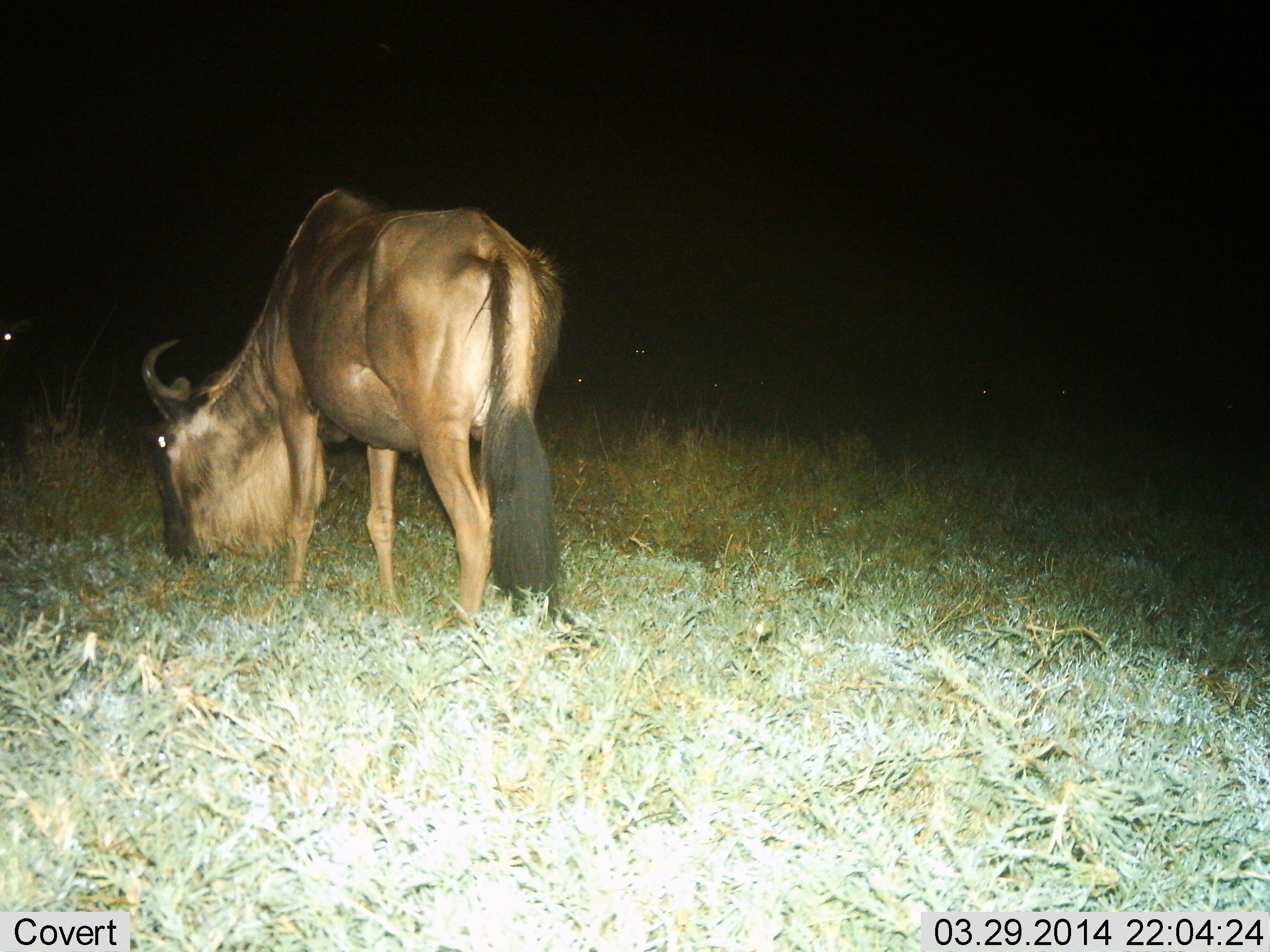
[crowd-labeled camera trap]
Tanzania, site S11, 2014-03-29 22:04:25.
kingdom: Animalia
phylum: Chordata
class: Mammalia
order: Artiodactyla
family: Bovidae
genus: Connochaetes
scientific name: Connochaetes taurinus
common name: blue wildebeest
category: wildebeest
Wildebeest (blue wildebeest) (Connochaetes taurinus), count 1. Behavior (volunteer vote fractions): standing 40%, resting 0%, moving 0%, interacting 0%. Young present (vote fraction): 0%. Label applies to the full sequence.